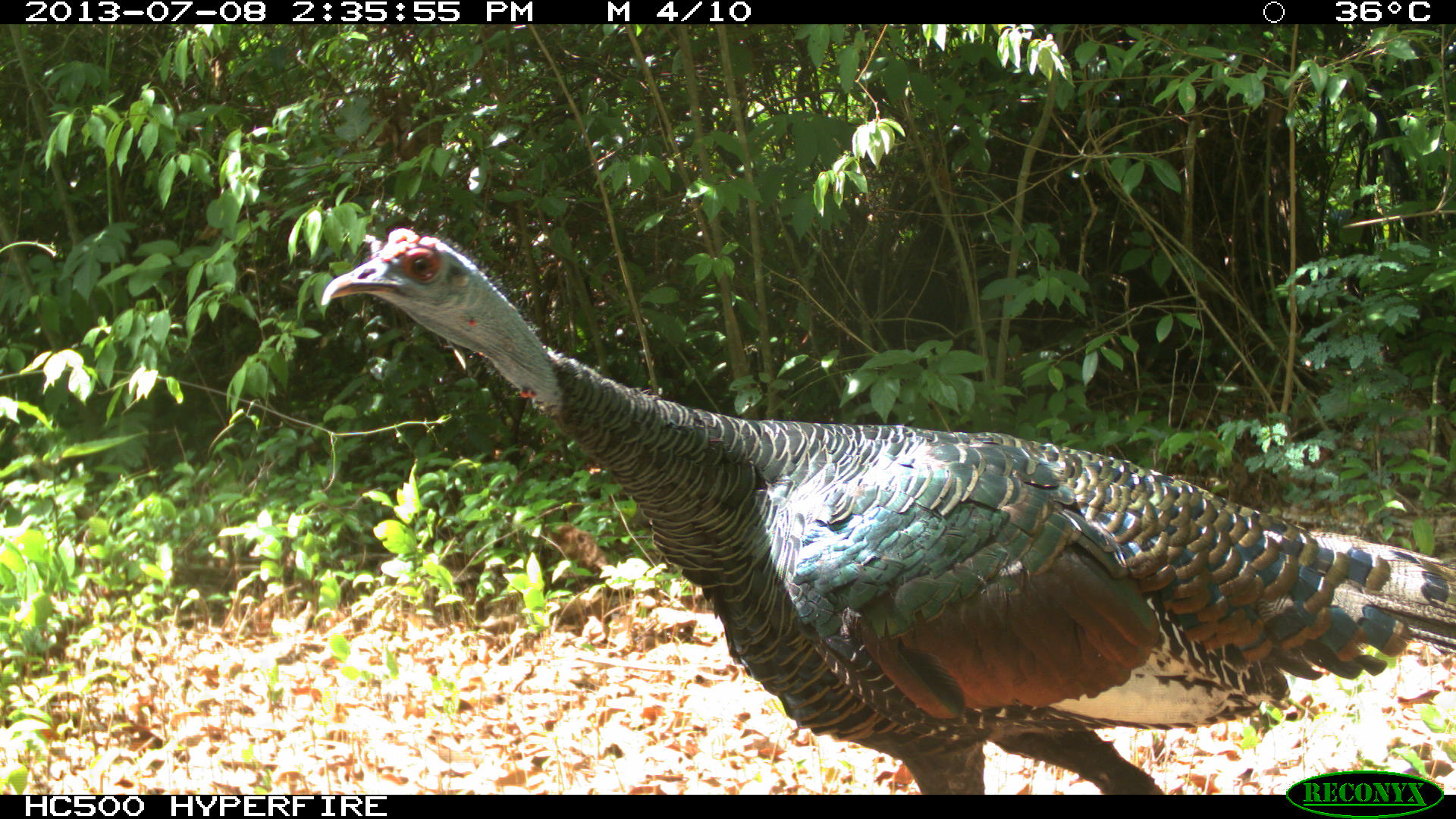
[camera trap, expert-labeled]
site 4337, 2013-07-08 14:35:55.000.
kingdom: Animalia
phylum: Chordata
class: Aves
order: Galliformes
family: Phasianidae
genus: Meleagris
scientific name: Meleagris ocellata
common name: ocellated turkey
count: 1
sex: female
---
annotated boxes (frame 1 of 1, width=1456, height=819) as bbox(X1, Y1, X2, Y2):
meleagris ocellata: bbox(319, 226, 1452, 793)